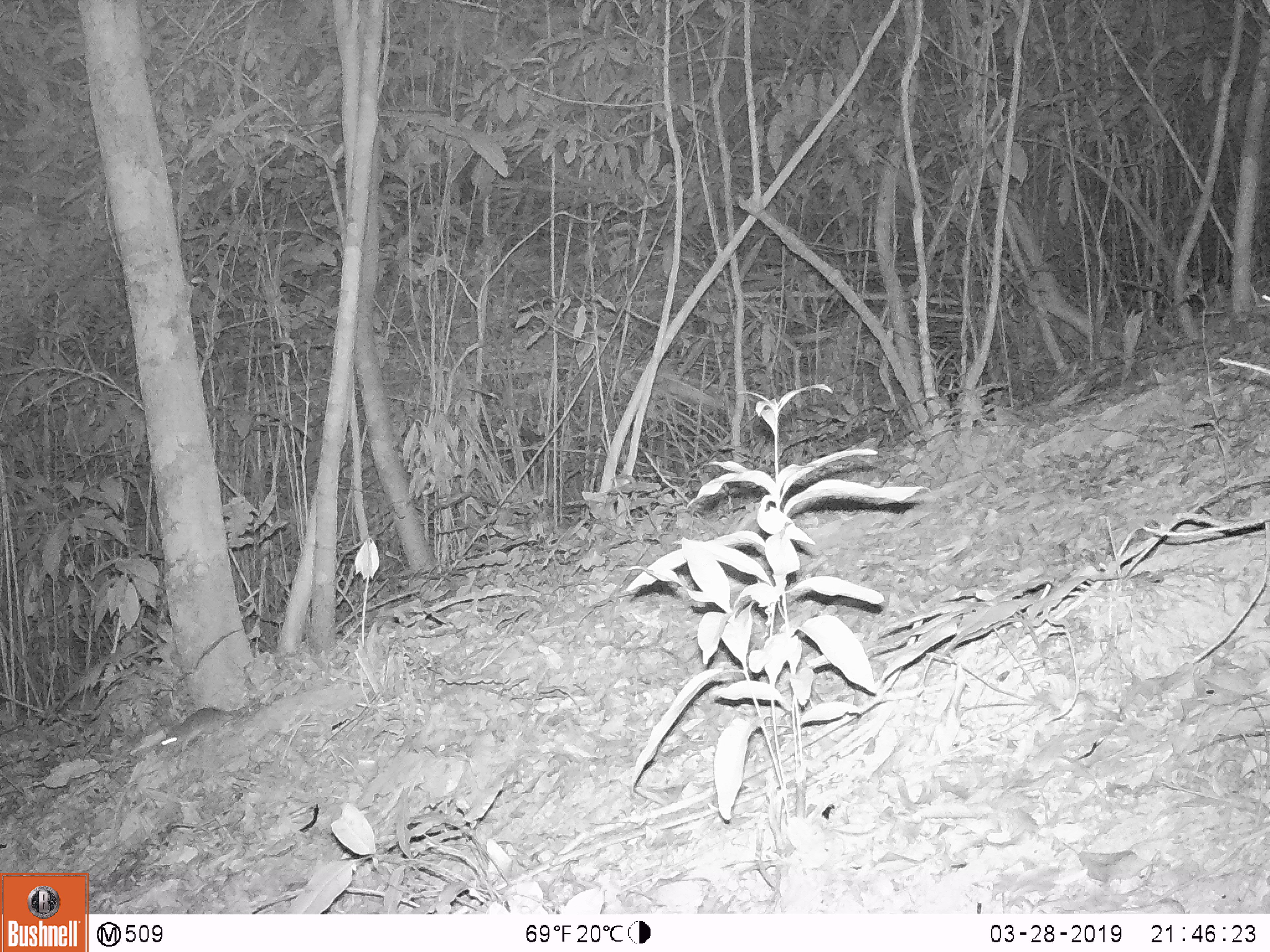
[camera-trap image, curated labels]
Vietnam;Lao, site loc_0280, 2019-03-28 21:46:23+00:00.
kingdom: Animalia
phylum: Chordata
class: Mammalia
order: Artiodactyla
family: Cervidae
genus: Muntiacus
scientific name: Muntiacus rooseveltorum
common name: roosevelt's muntjac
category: roosevelts muntjac group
Roosevelts muntjac group (roosevelt's muntjac) (Muntiacus rooseveltorum). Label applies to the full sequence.